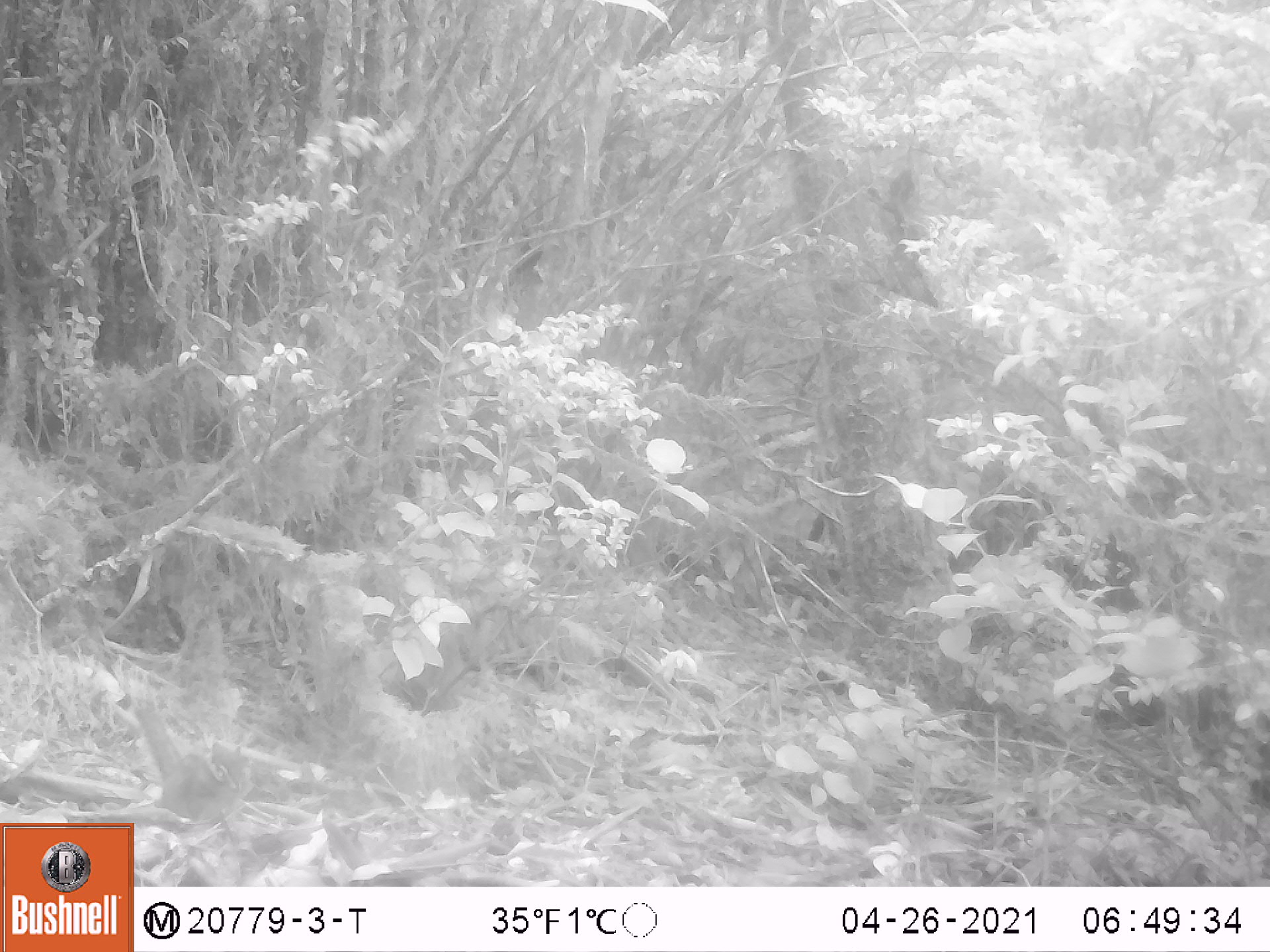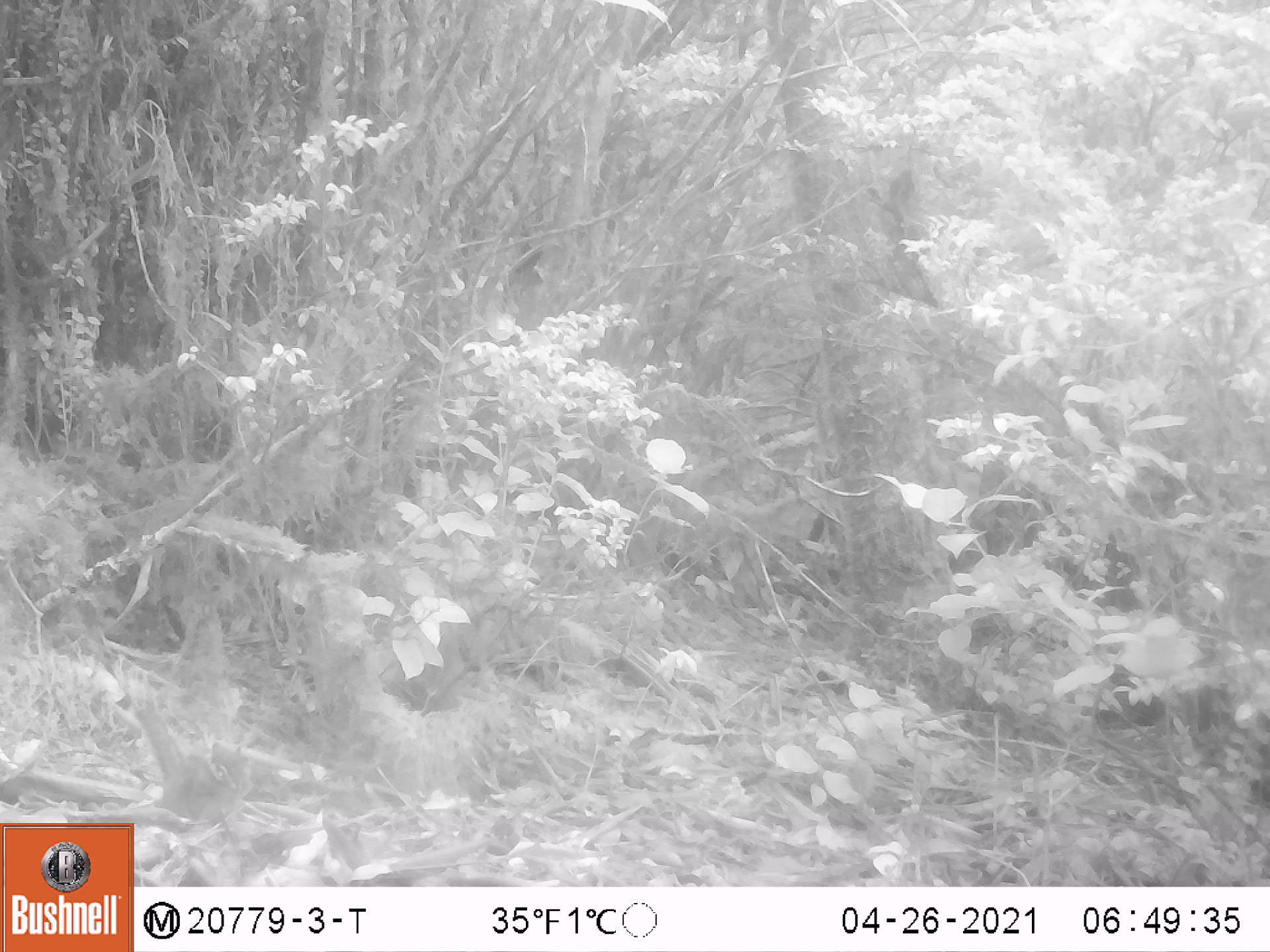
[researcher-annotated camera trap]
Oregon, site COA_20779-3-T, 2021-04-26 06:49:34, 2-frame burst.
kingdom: Animalia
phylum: Chordata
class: Mammalia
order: Rodentia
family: Sciuridae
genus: Neotamias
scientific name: Neotamias townsendii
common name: townsend's chipmunk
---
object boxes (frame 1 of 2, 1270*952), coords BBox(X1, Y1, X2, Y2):
townsend's chipmunk: BBox(132, 682, 275, 836)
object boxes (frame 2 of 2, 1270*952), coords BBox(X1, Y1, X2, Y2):
townsend's chipmunk: BBox(134, 686, 272, 846)